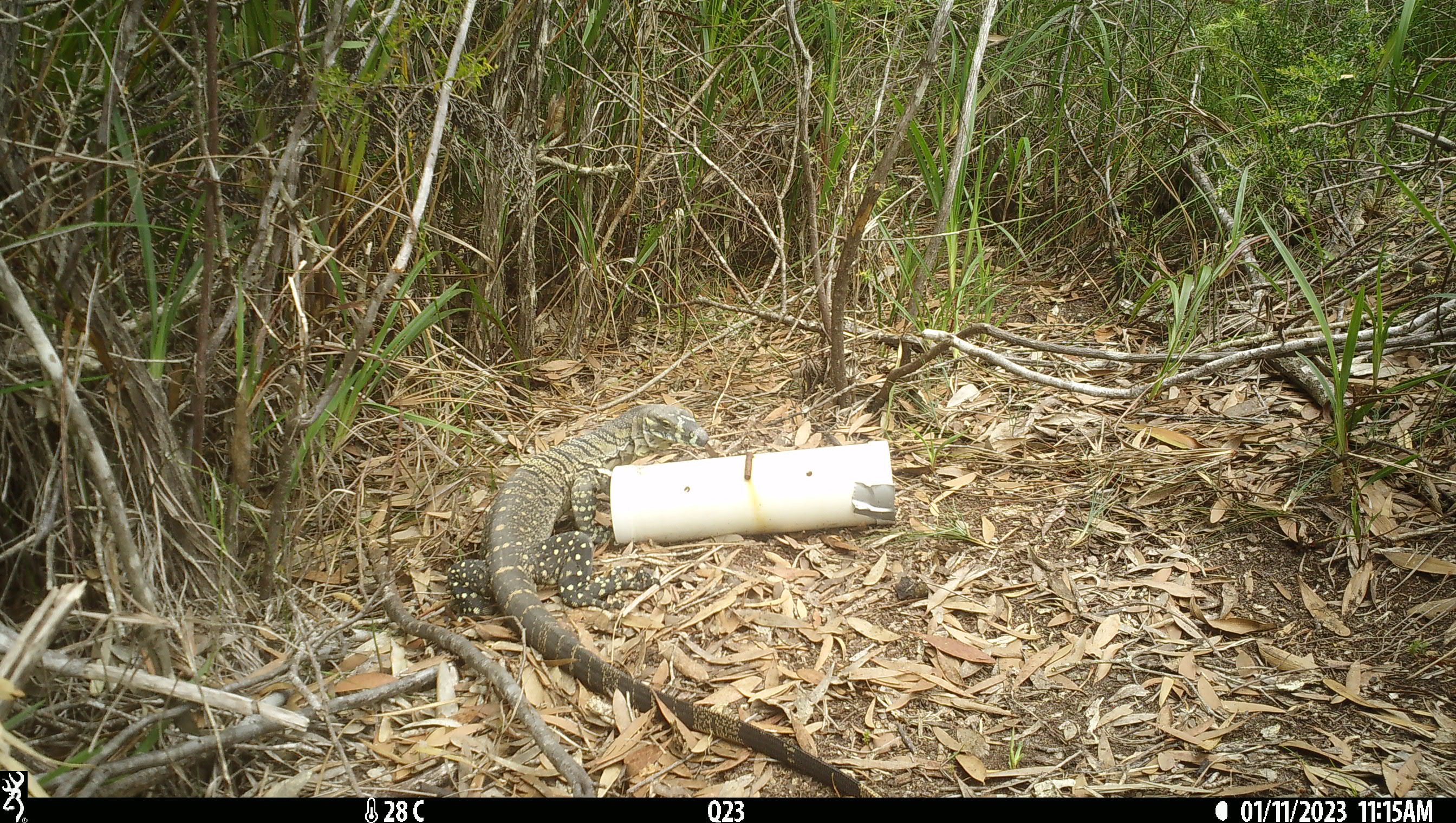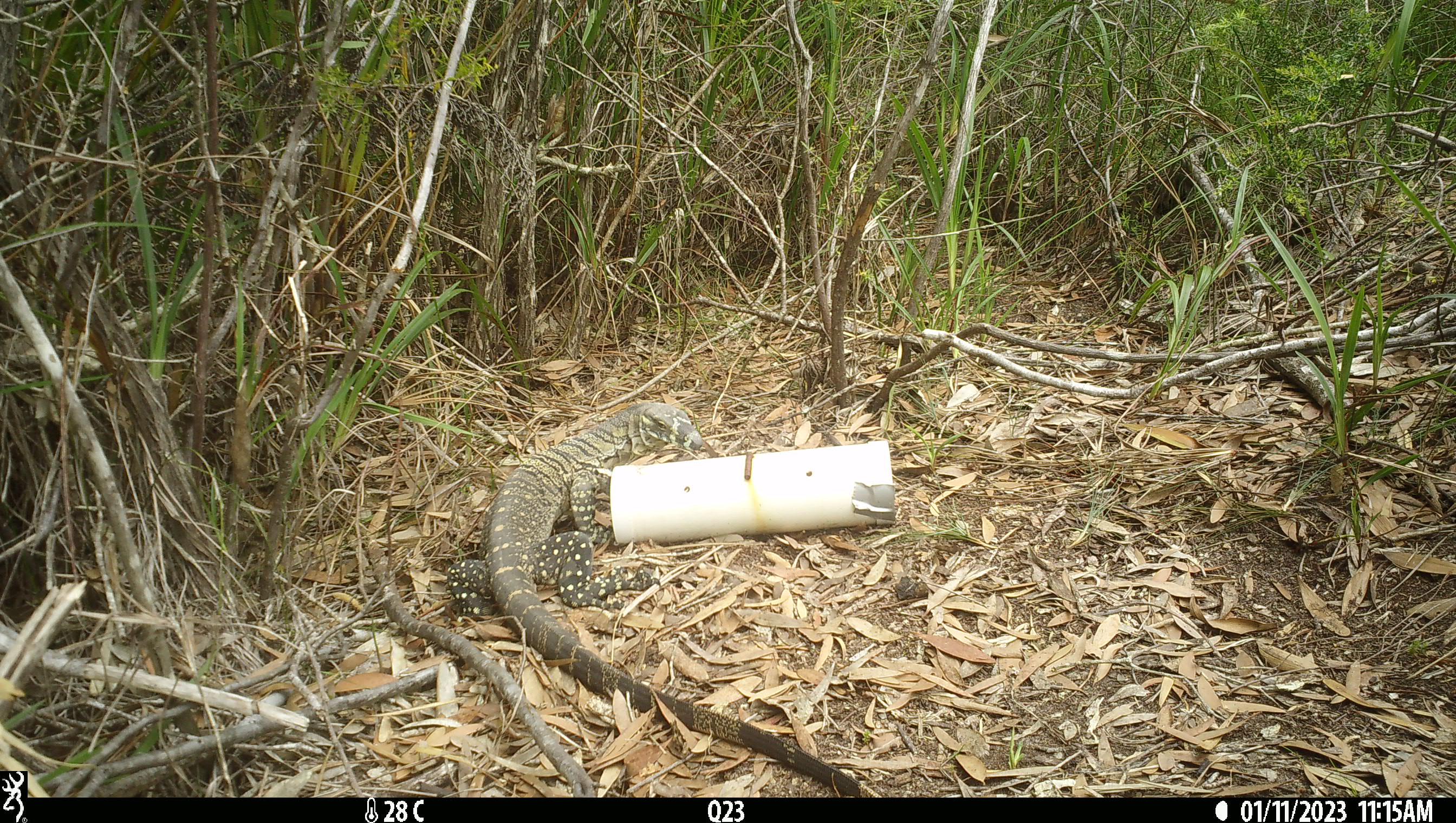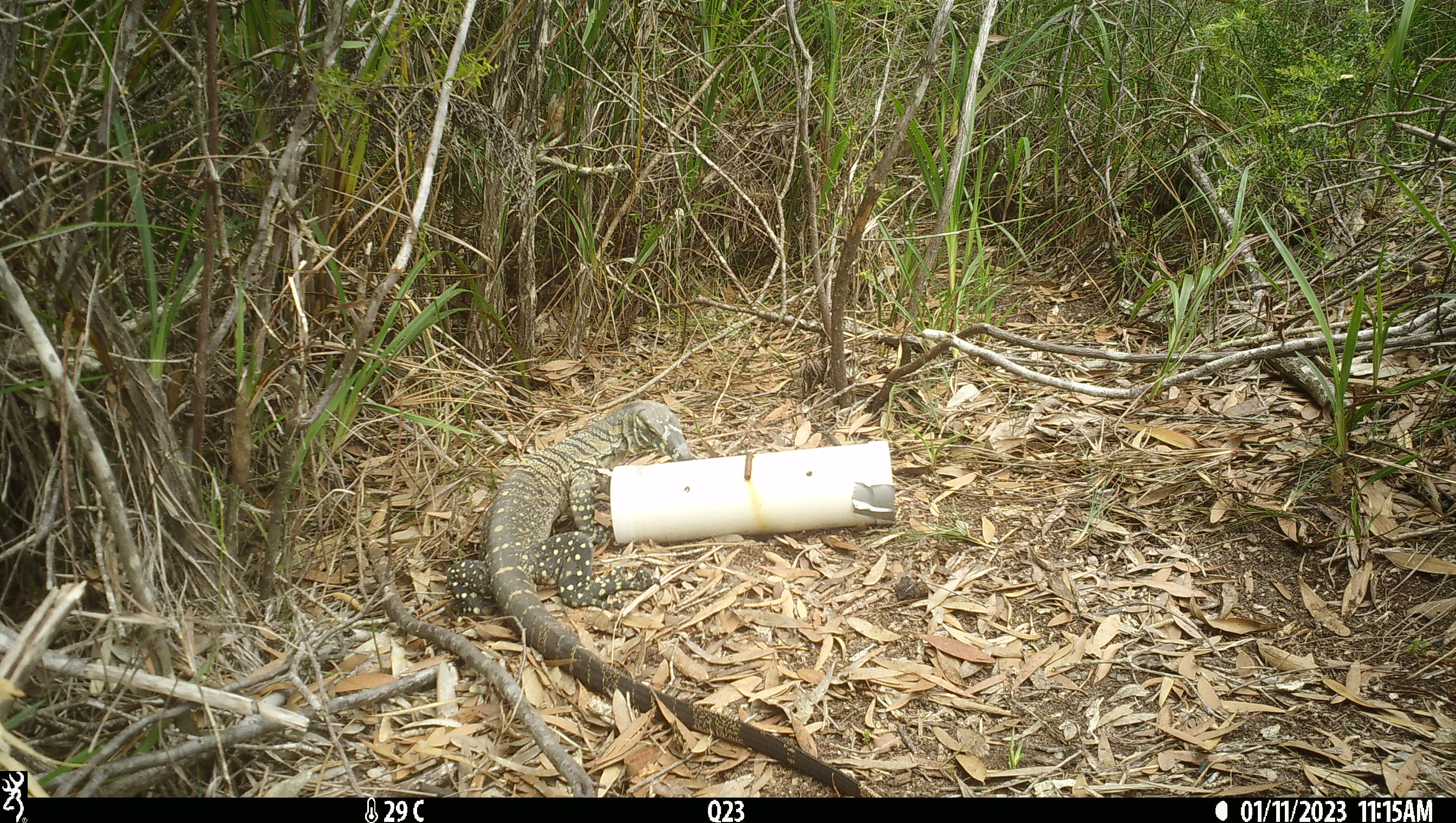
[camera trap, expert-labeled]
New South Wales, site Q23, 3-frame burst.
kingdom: Animalia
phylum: Chordata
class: Reptilia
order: Squamata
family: Varanidae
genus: Varanus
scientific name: Varanus varius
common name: lace monitor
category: goanna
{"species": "goanna (lace monitor) (Varanus varius)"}